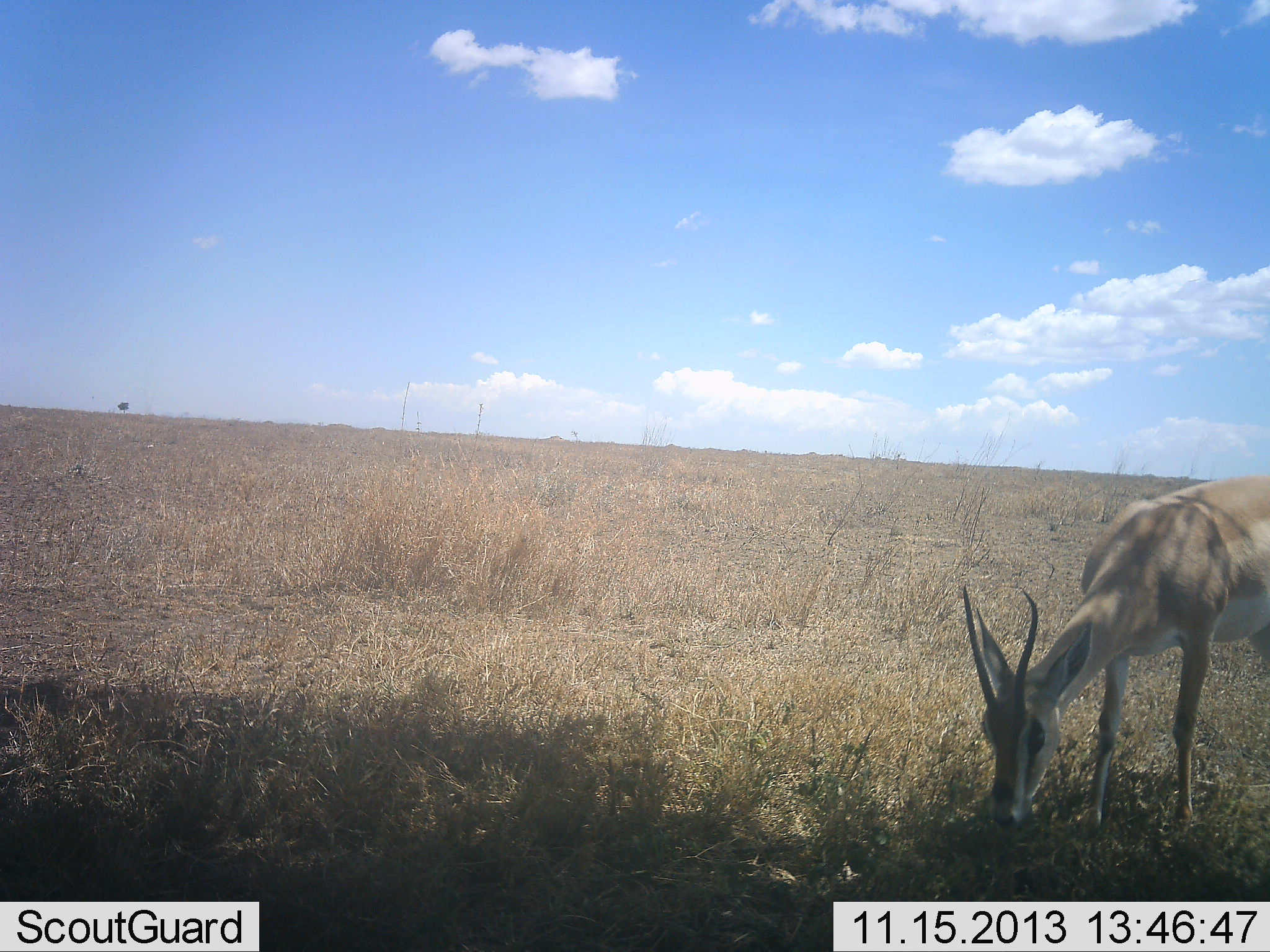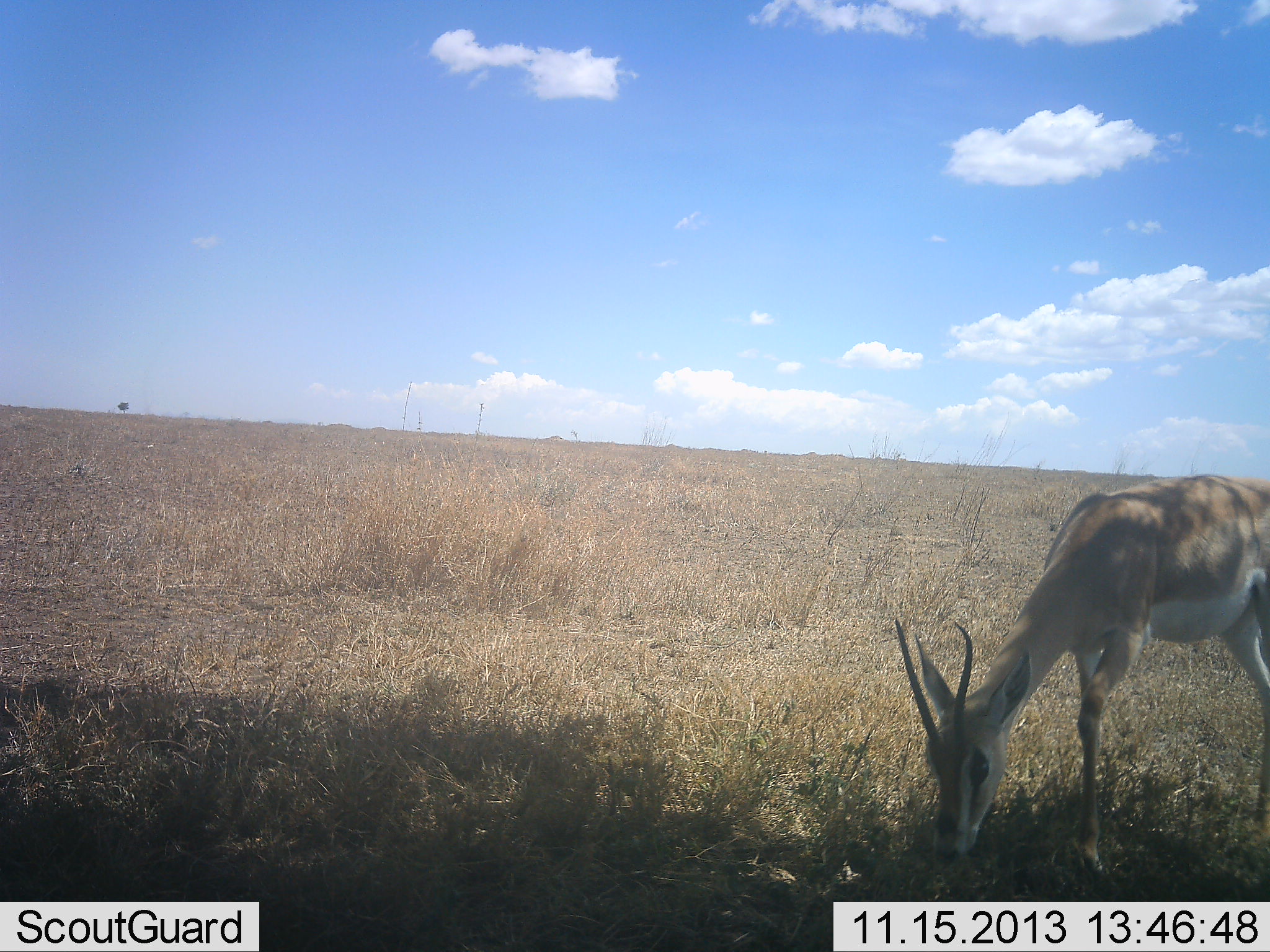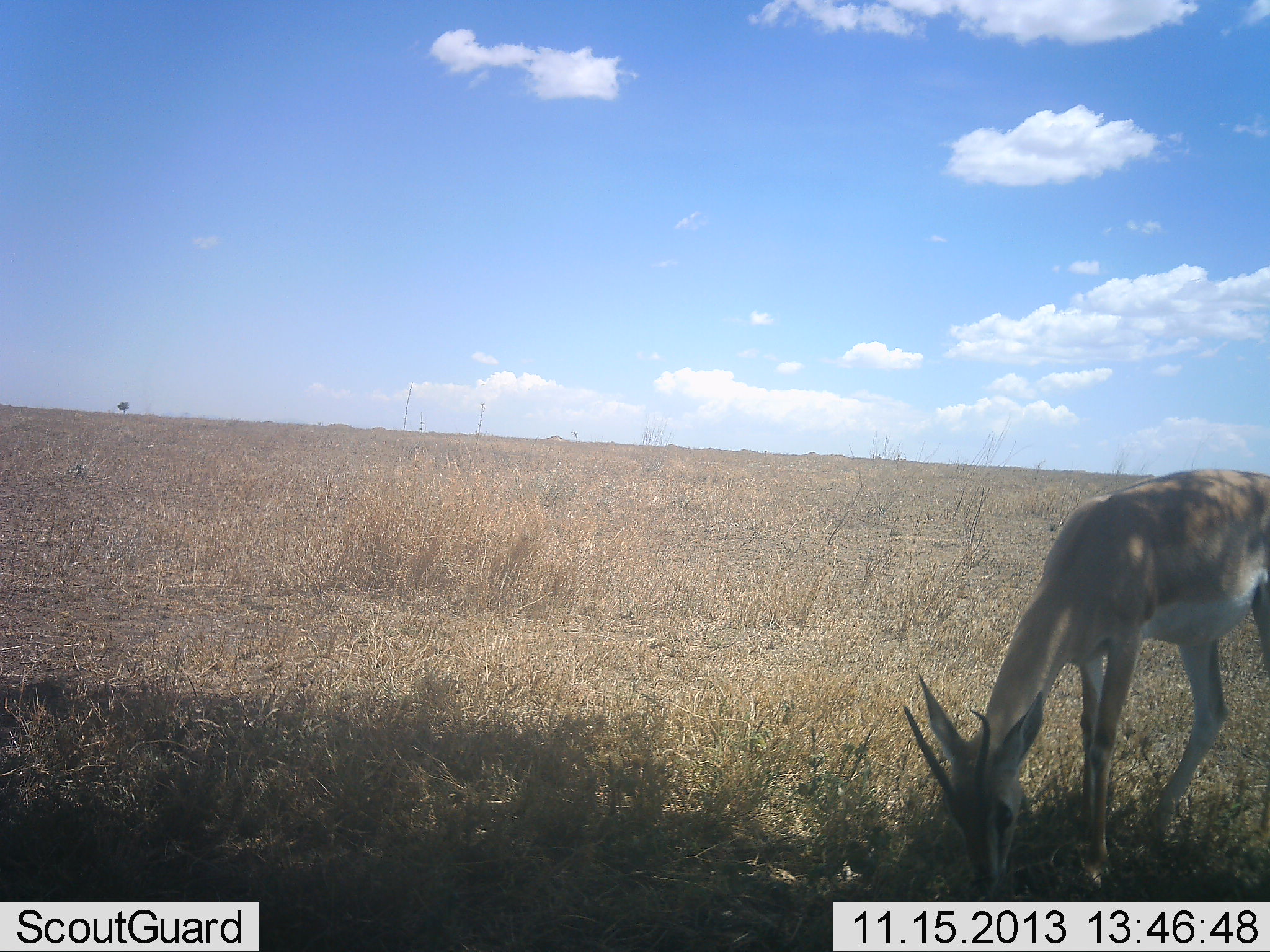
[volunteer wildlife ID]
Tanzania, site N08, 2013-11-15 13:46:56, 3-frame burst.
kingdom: Animalia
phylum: Chordata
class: Mammalia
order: Artiodactyla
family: Bovidae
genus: Nanger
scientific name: Nanger granti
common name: grant's gazelle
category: gazellegrants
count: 1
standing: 35%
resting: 0%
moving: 18%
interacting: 0%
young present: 0%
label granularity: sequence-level